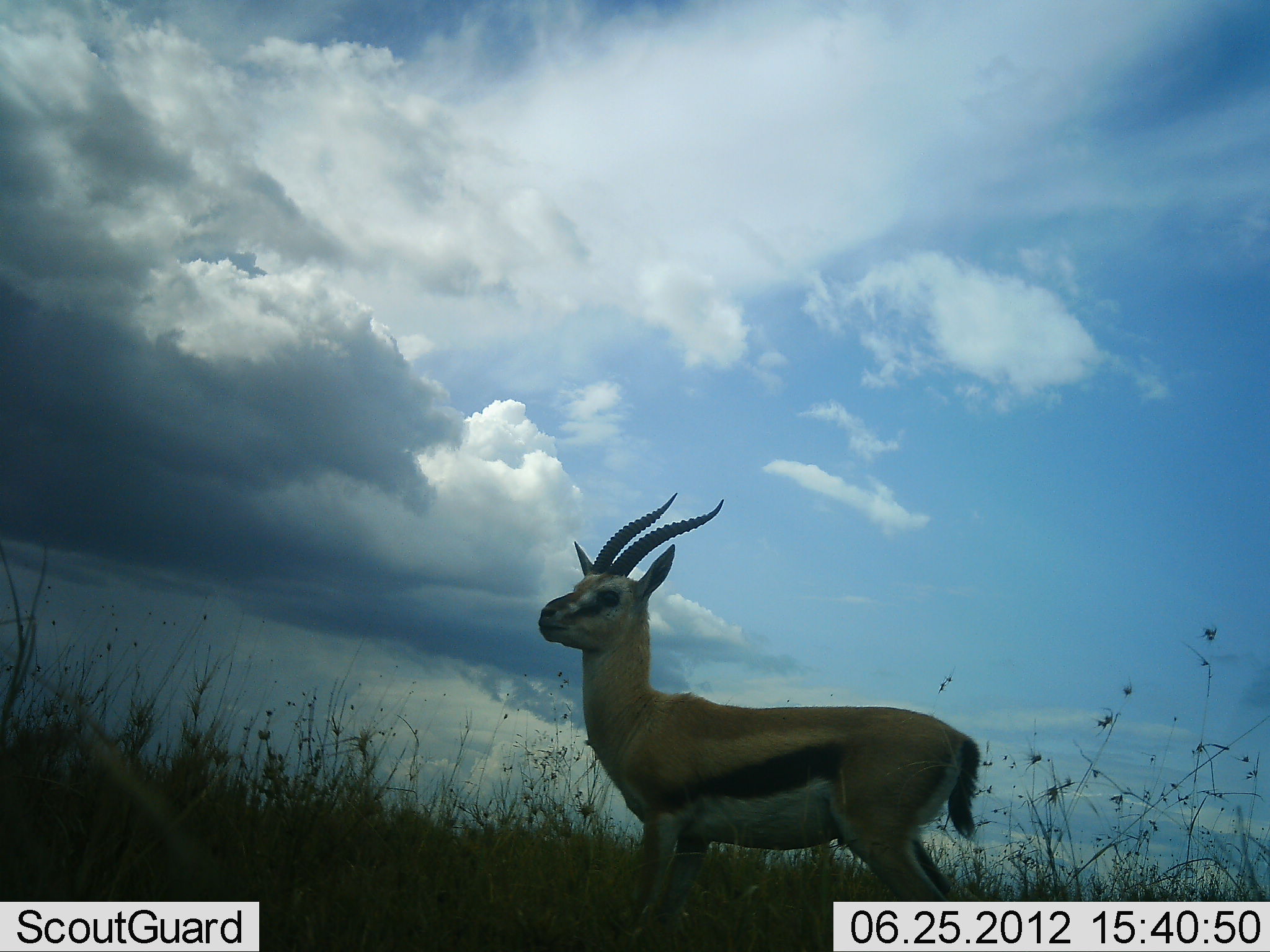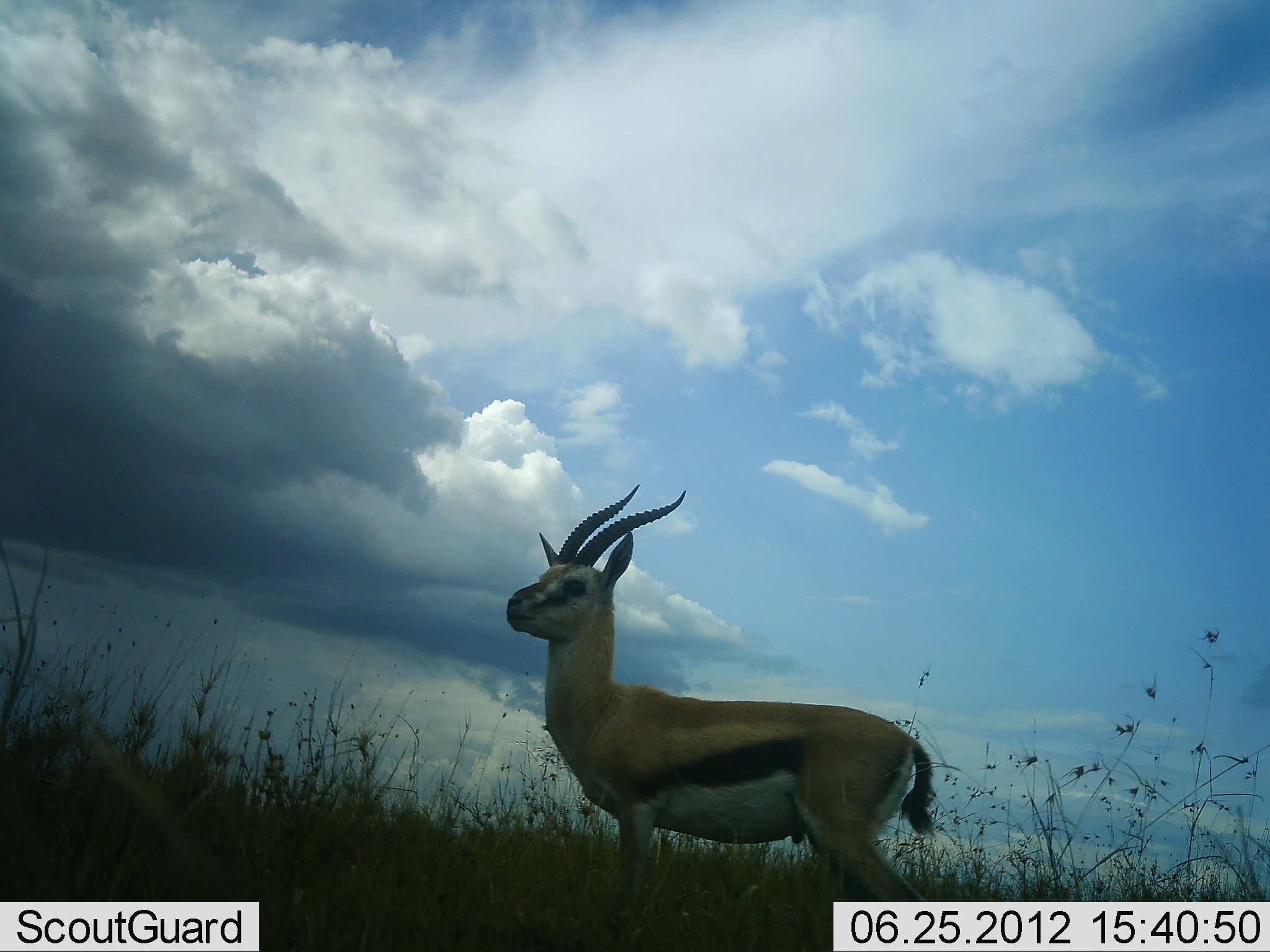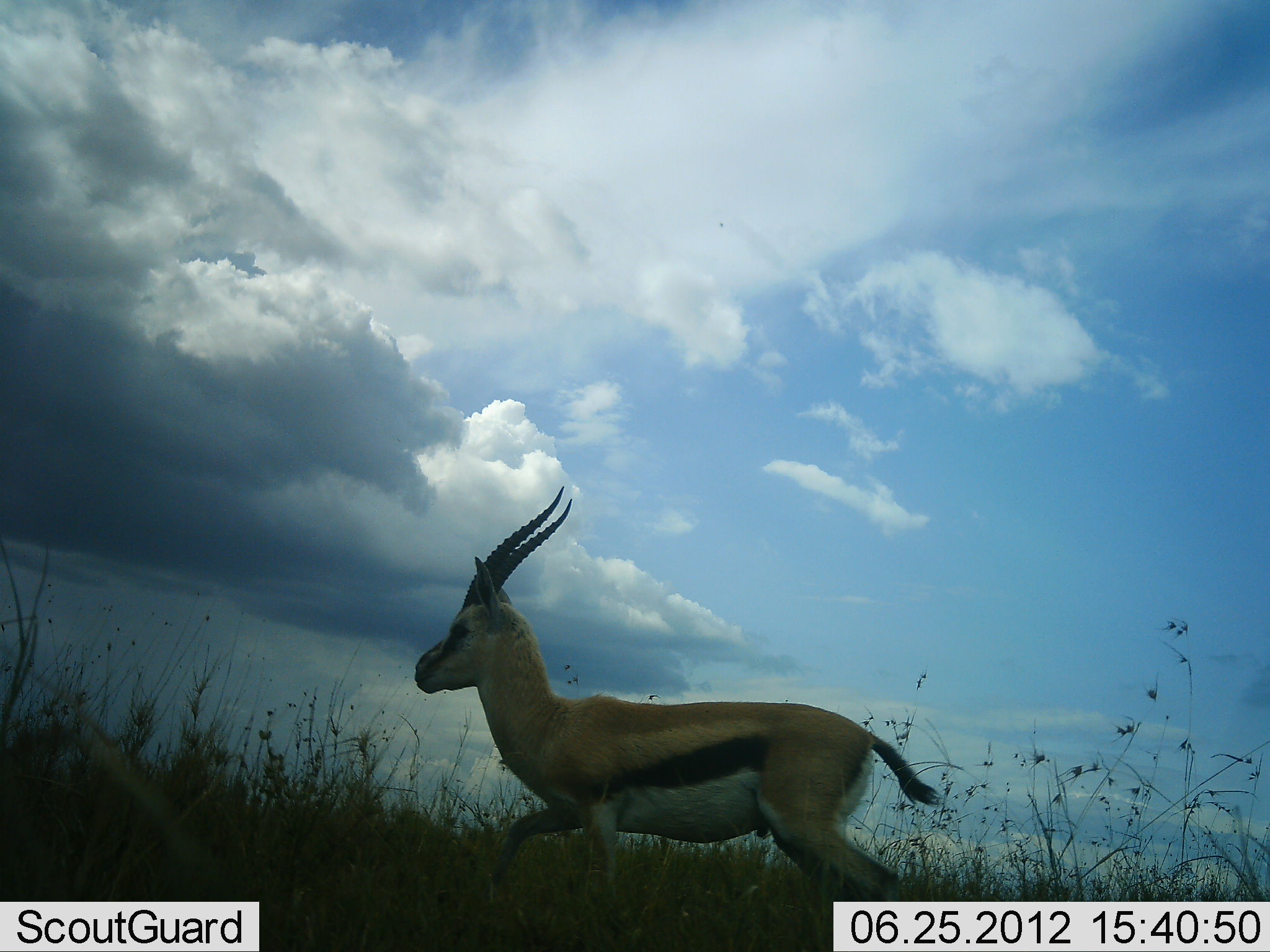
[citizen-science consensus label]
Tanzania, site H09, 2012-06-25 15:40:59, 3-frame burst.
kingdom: Animalia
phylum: Chordata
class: Mammalia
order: Artiodactyla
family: Bovidae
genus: Eudorcas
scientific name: Eudorcas thomsonii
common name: thomson's gazelle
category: gazellethomsons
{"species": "gazellethomsons (thomson's gazelle) (Eudorcas thomsonii)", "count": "1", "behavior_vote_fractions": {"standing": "64%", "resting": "0%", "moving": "45%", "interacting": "0%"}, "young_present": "0%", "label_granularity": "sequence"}